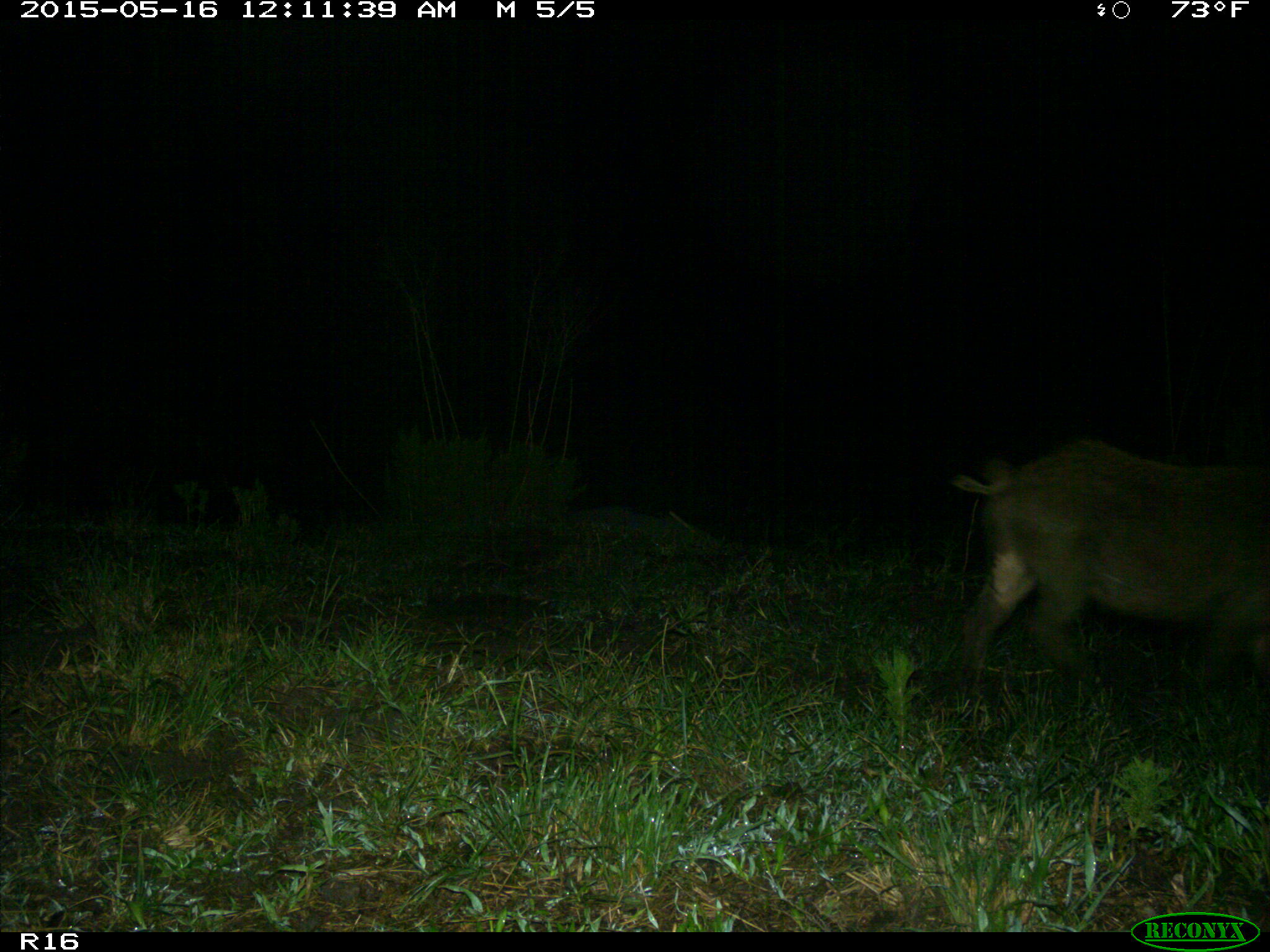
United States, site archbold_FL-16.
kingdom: Animalia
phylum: Chordata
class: Mammalia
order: Artiodactyla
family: Suidae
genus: Sus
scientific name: Sus scrofa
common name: wild boar